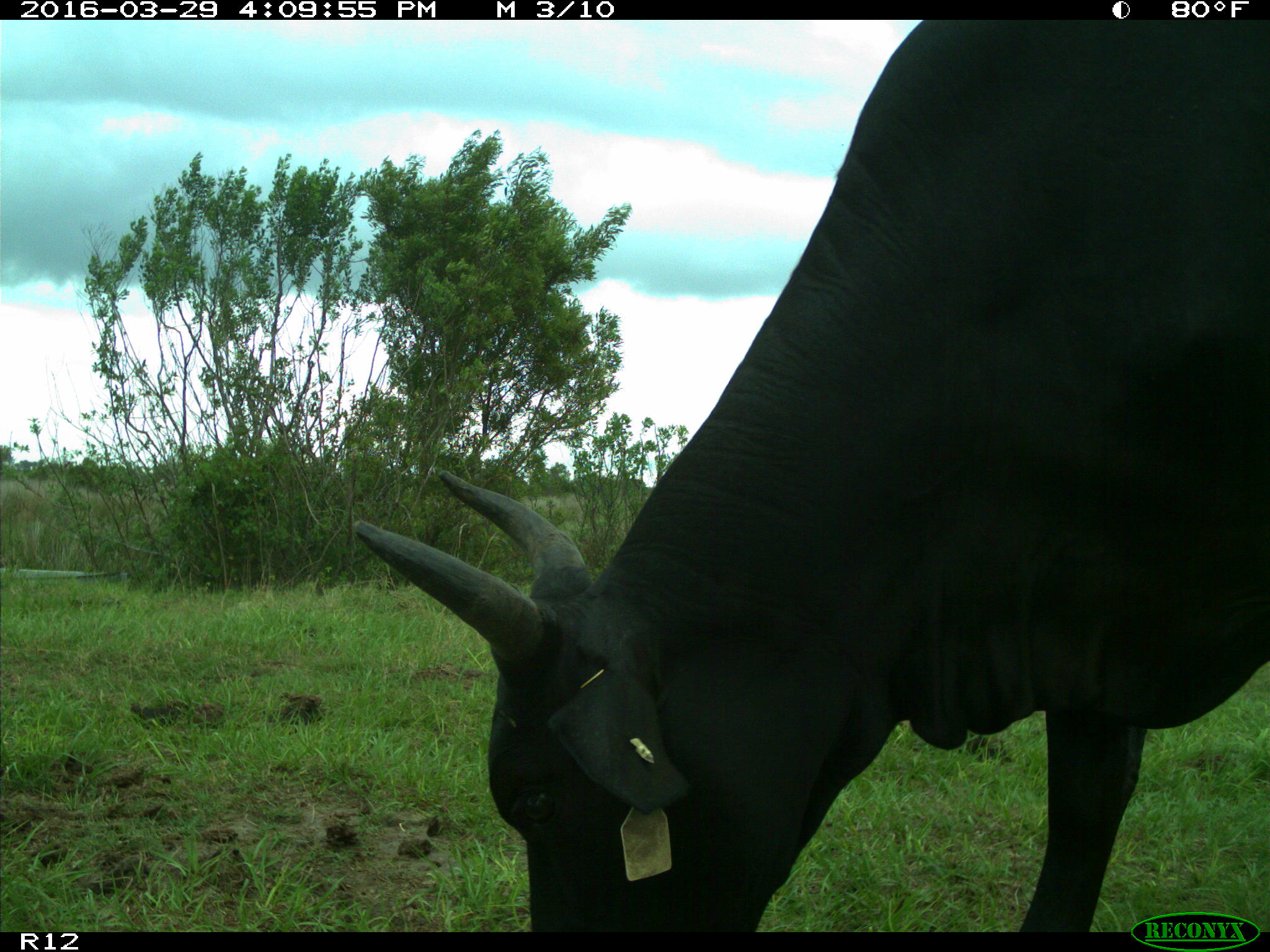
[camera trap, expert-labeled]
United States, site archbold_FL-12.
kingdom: Animalia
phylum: Chordata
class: Mammalia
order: Artiodactyla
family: Bovidae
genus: Bos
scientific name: Bos taurus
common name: domestic cow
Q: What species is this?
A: Bos taurus (domestic cow).